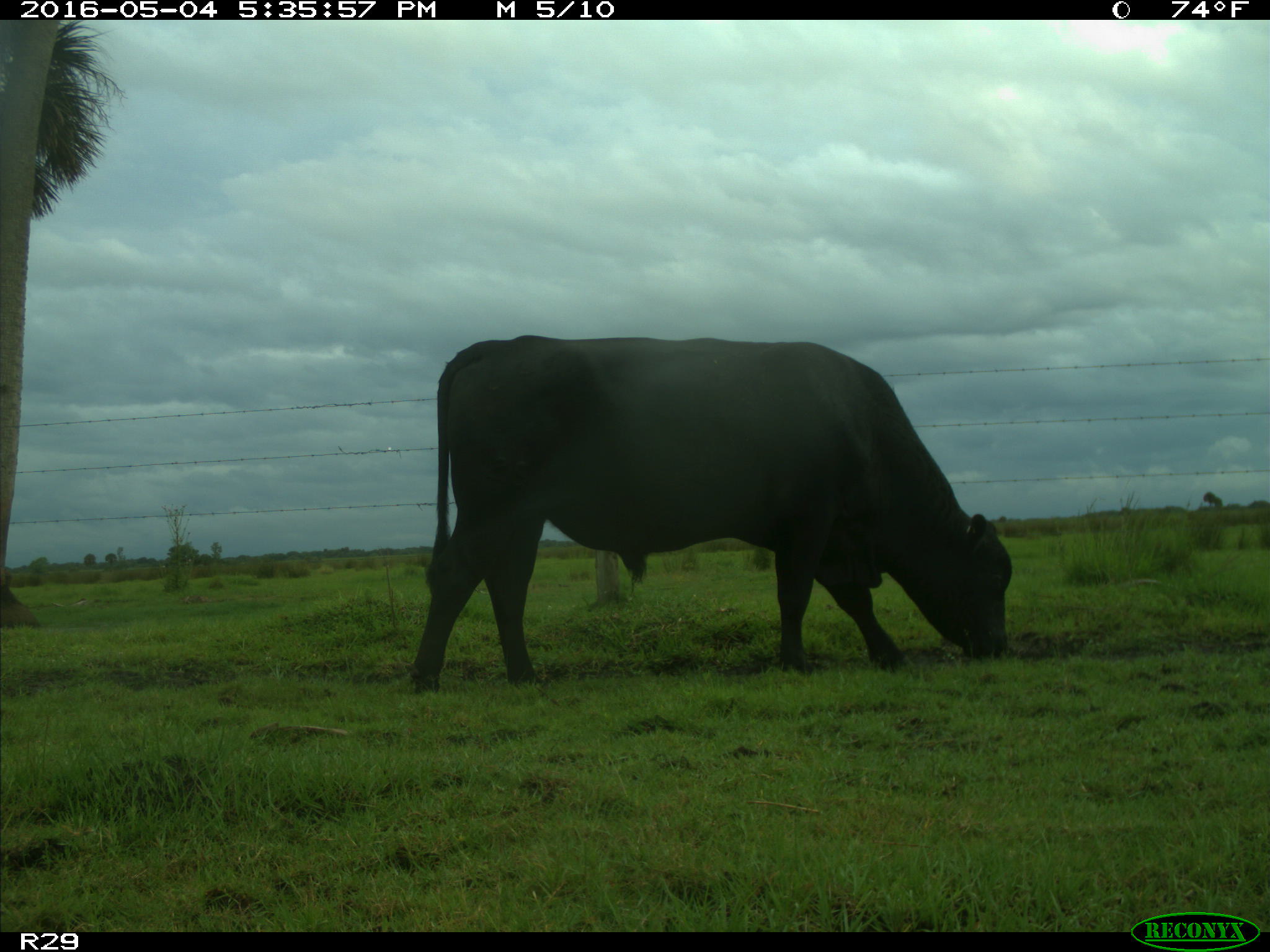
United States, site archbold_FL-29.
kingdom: Animalia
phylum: Chordata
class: Mammalia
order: Artiodactyla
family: Bovidae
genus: Bos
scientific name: Bos taurus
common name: domestic cow